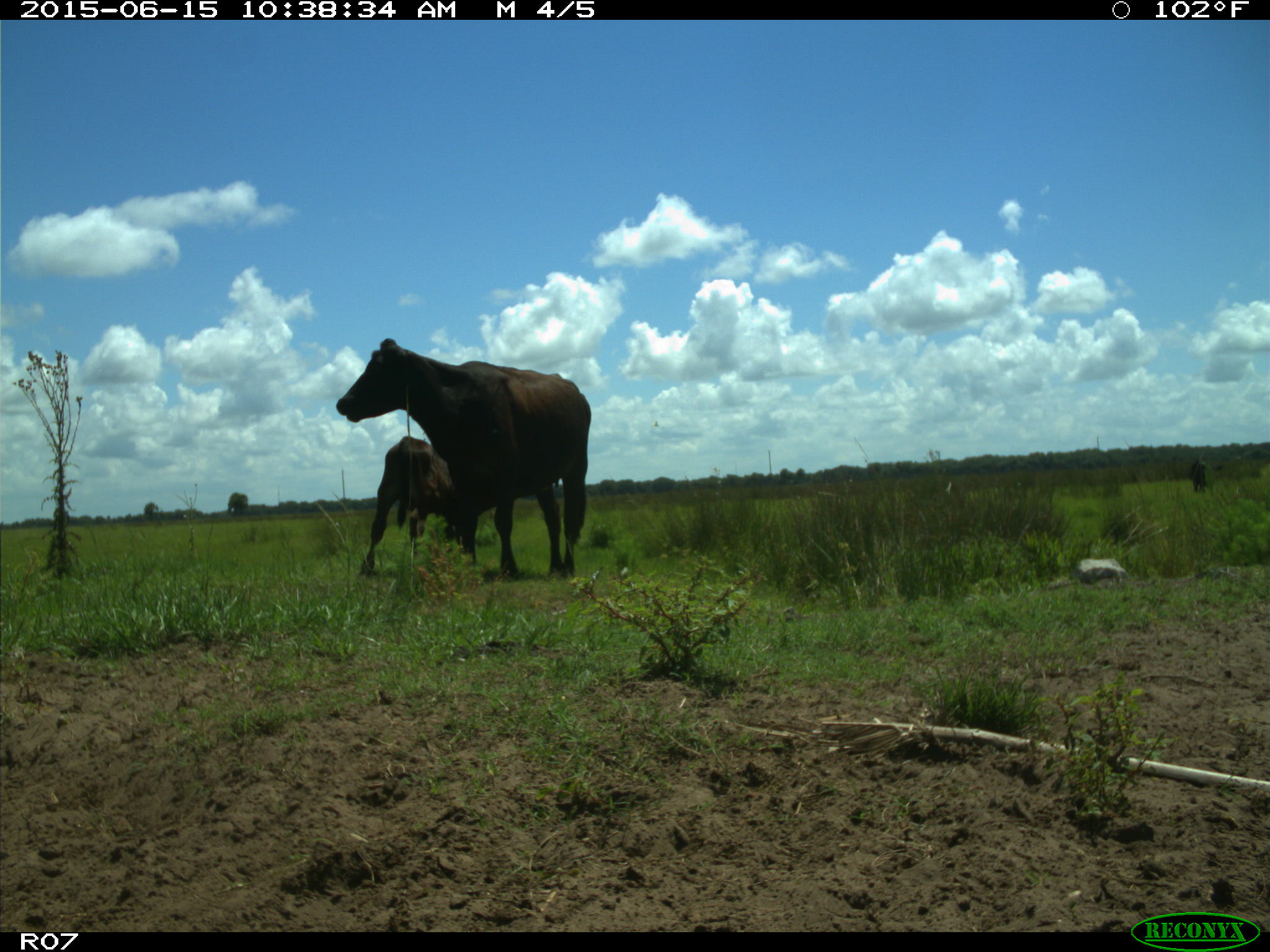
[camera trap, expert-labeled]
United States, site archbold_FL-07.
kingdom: Animalia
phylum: Chordata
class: Mammalia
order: Artiodactyla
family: Bovidae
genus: Bos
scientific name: Bos taurus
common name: domestic cow